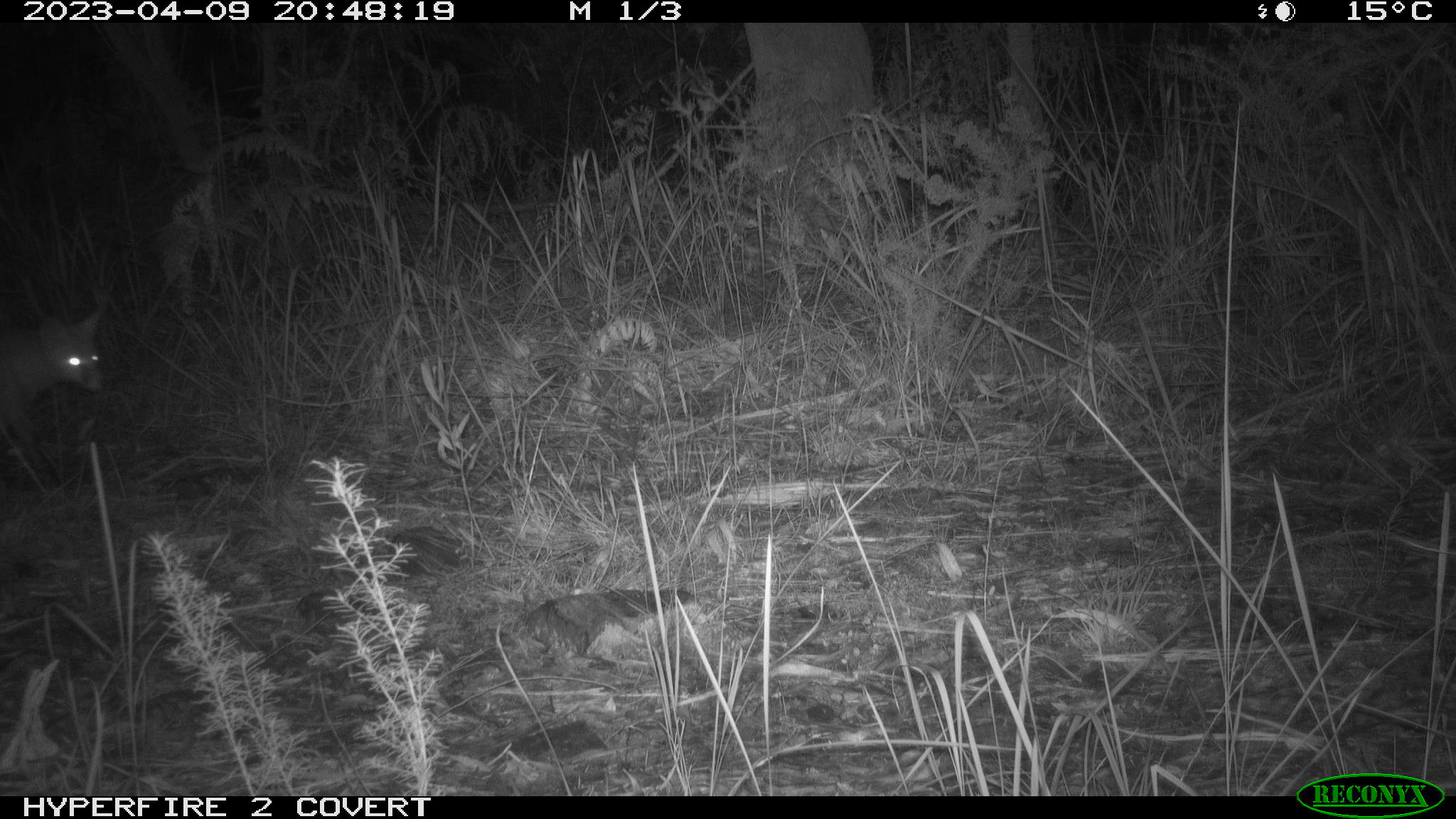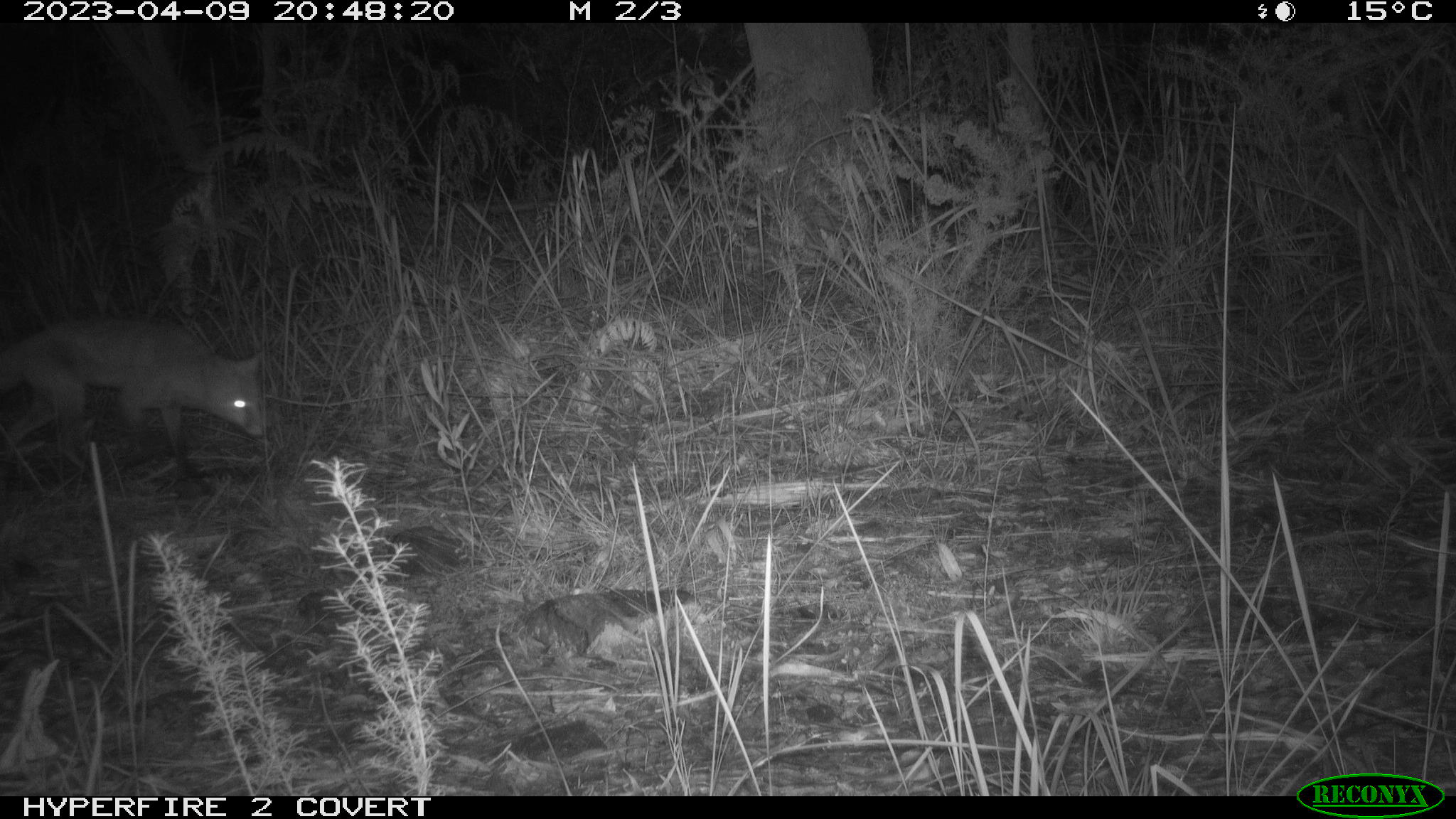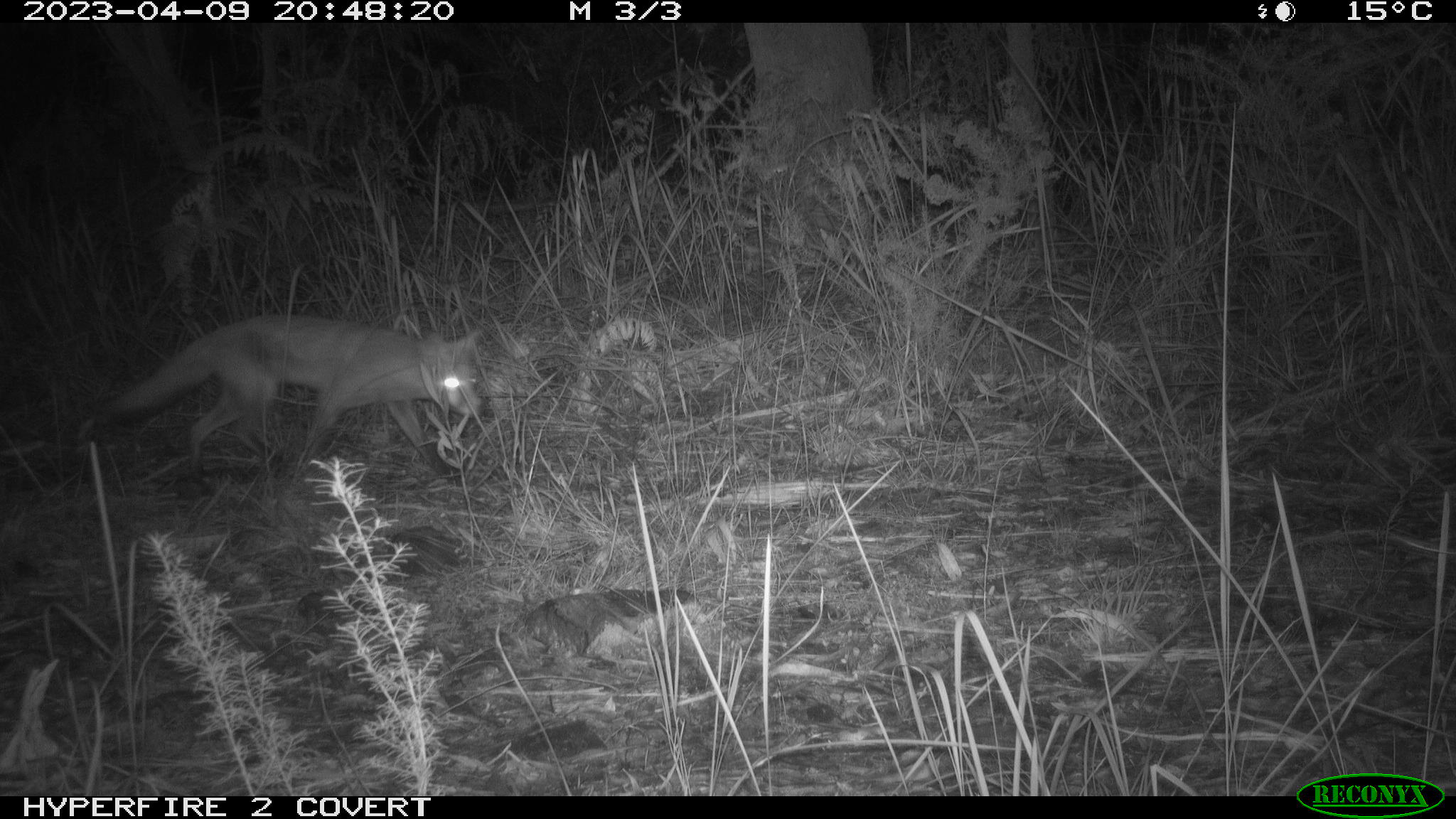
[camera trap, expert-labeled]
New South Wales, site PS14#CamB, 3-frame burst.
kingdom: Animalia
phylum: Chordata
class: Mammalia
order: Carnivora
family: Canidae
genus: Vulpes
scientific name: Vulpes vulpes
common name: red fox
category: fox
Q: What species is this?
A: Fox (red fox) (Vulpes vulpes).